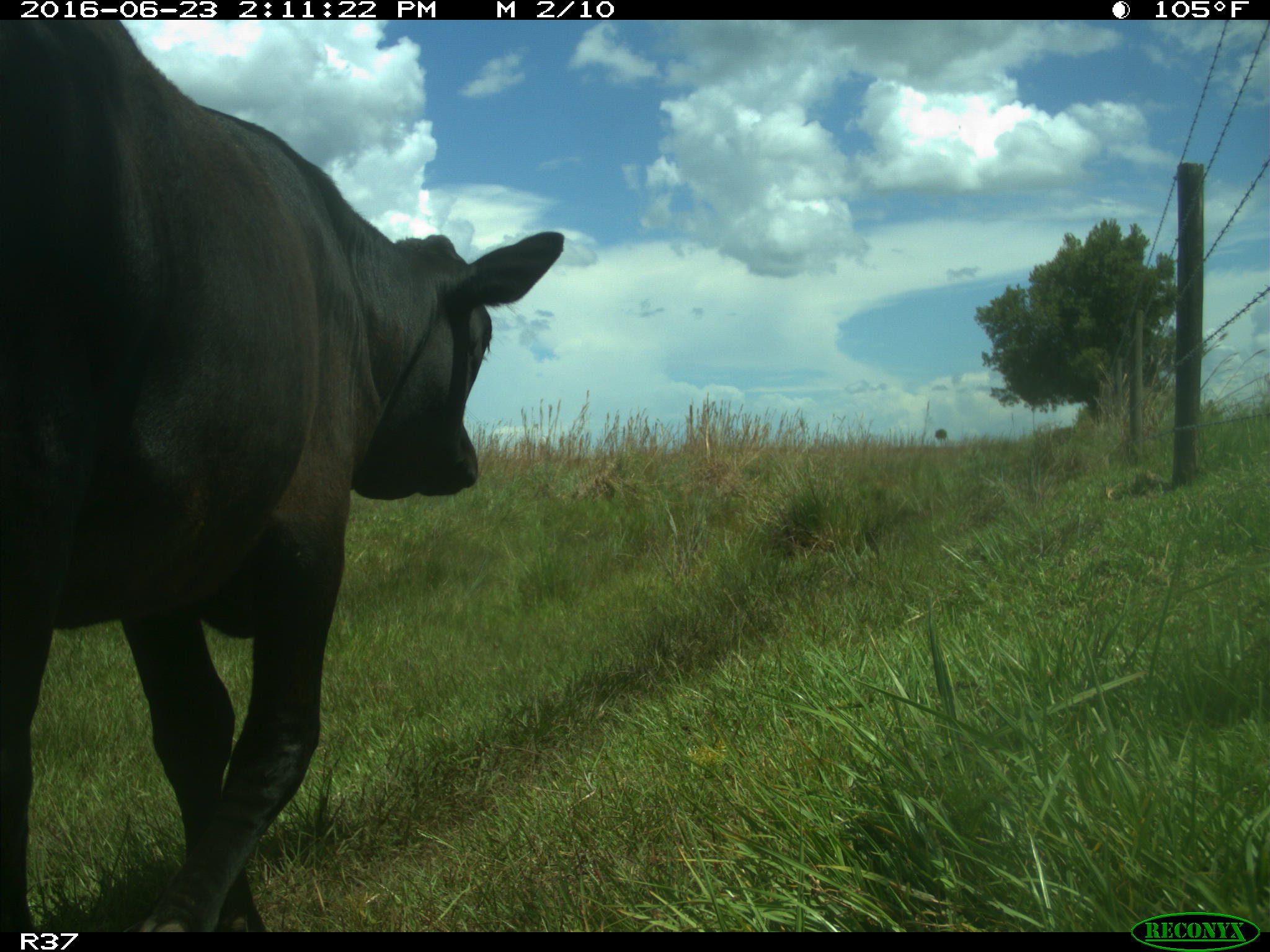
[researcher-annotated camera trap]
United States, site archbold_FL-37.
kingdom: Animalia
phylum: Chordata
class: Mammalia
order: Artiodactyla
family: Bovidae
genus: Bos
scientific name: Bos taurus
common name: domestic cow